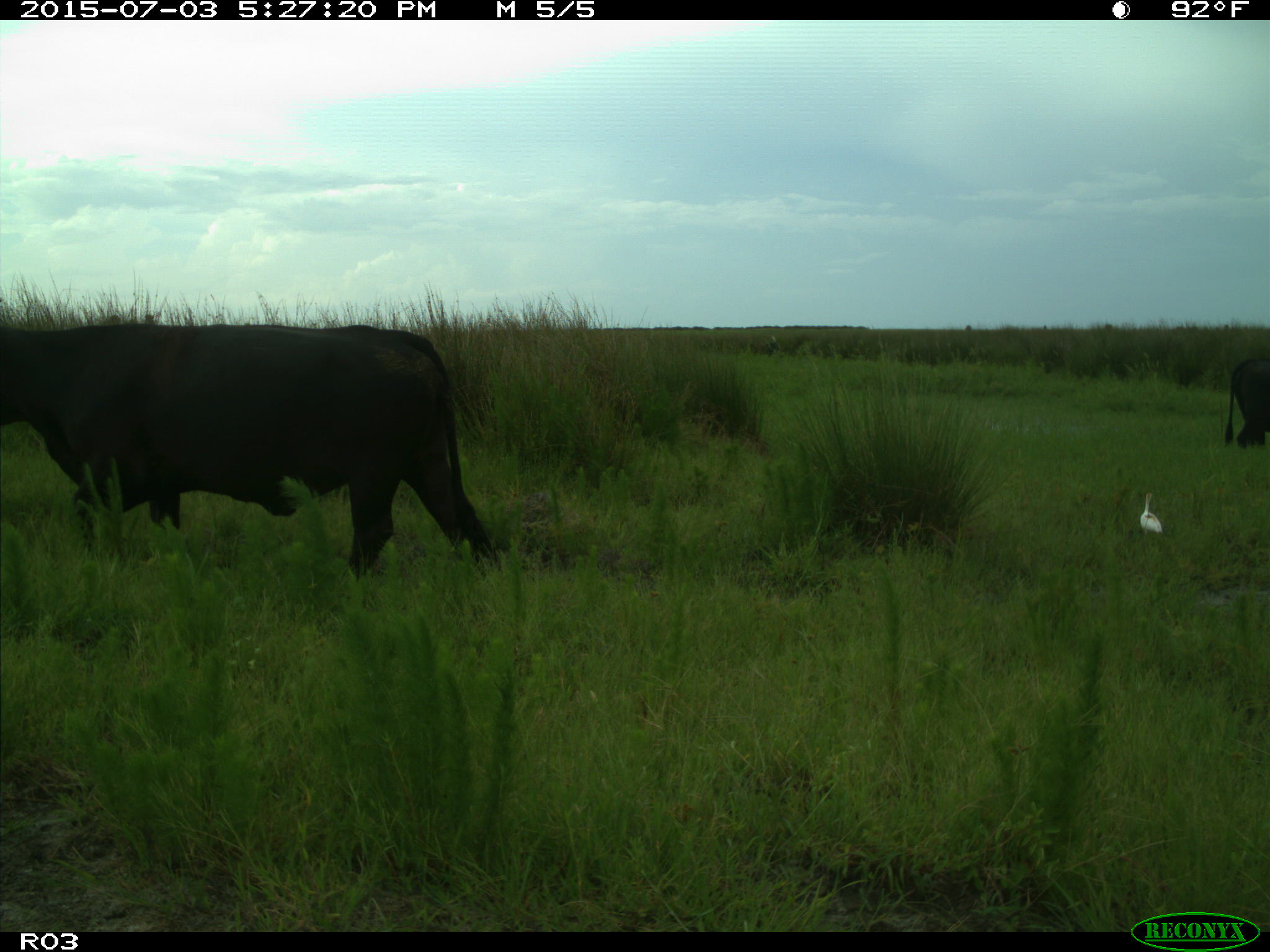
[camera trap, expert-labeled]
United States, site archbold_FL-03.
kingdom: Animalia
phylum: Chordata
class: Mammalia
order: Artiodactyla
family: Bovidae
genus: Bos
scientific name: Bos taurus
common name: domestic cow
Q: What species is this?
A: Bos taurus (domestic cow).